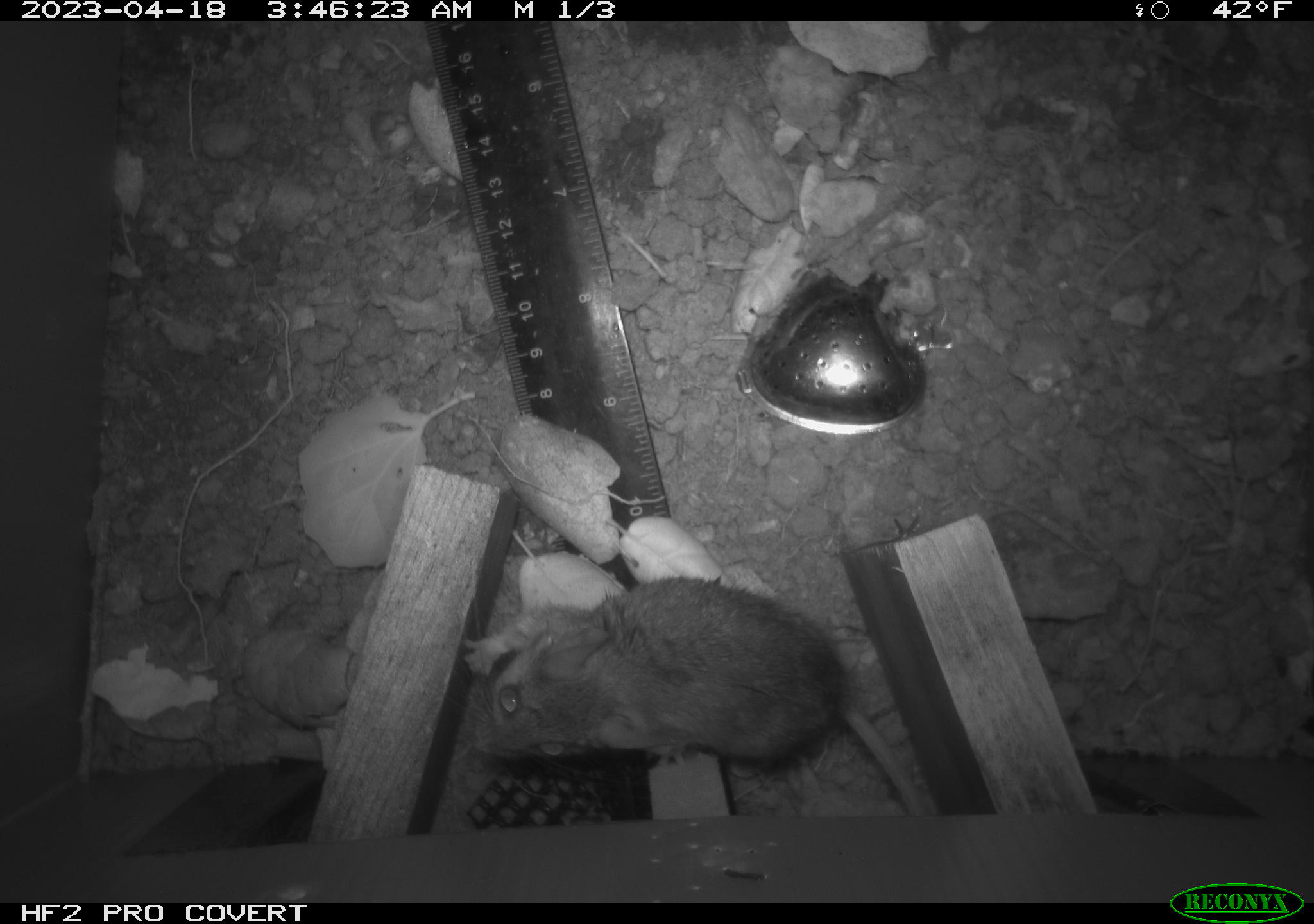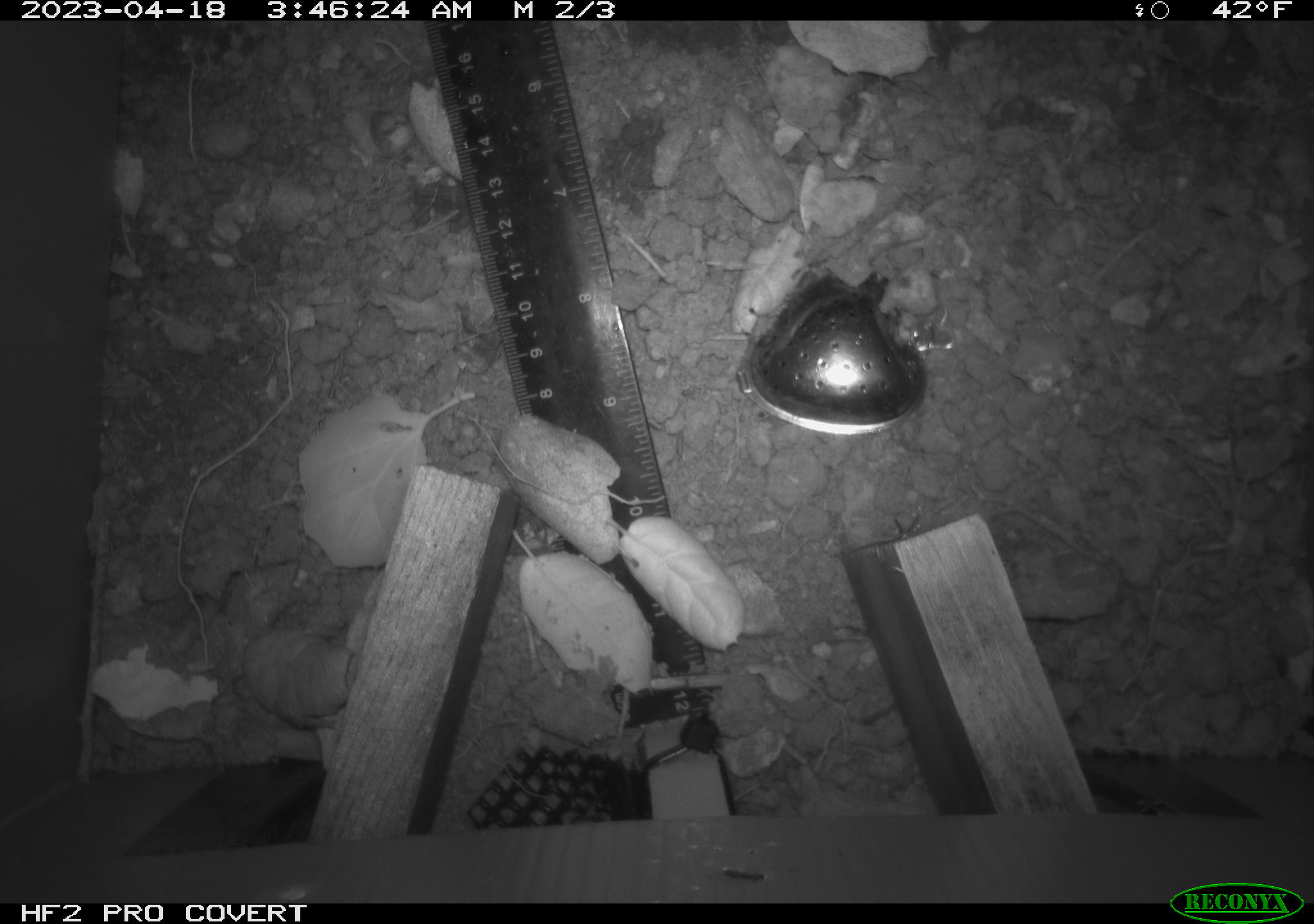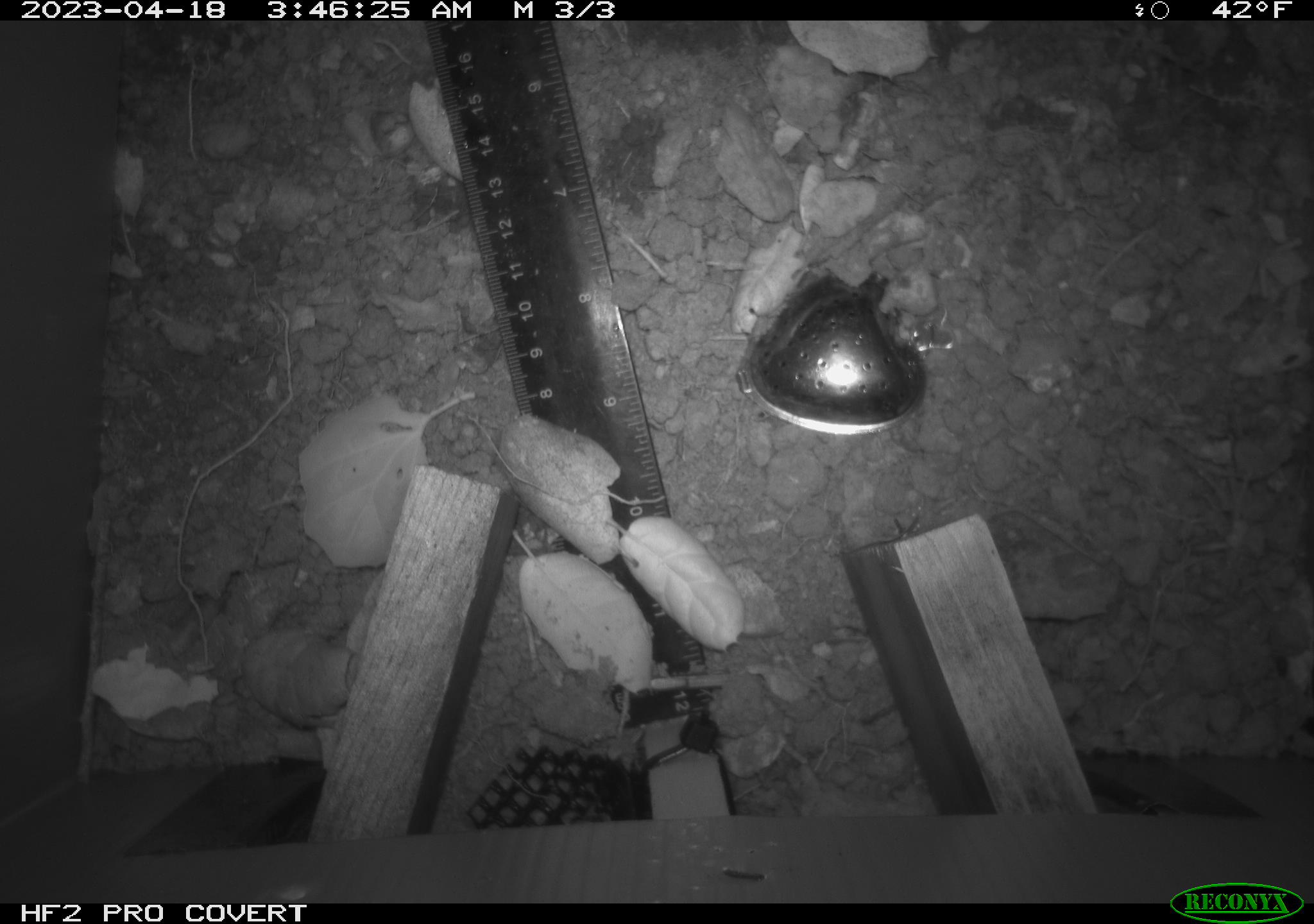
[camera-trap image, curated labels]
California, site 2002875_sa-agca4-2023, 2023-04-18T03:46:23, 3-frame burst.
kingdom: Animalia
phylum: Chordata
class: Mammalia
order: Rodentia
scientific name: Rodentia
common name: mouse species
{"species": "mouse species (Rodentia)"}